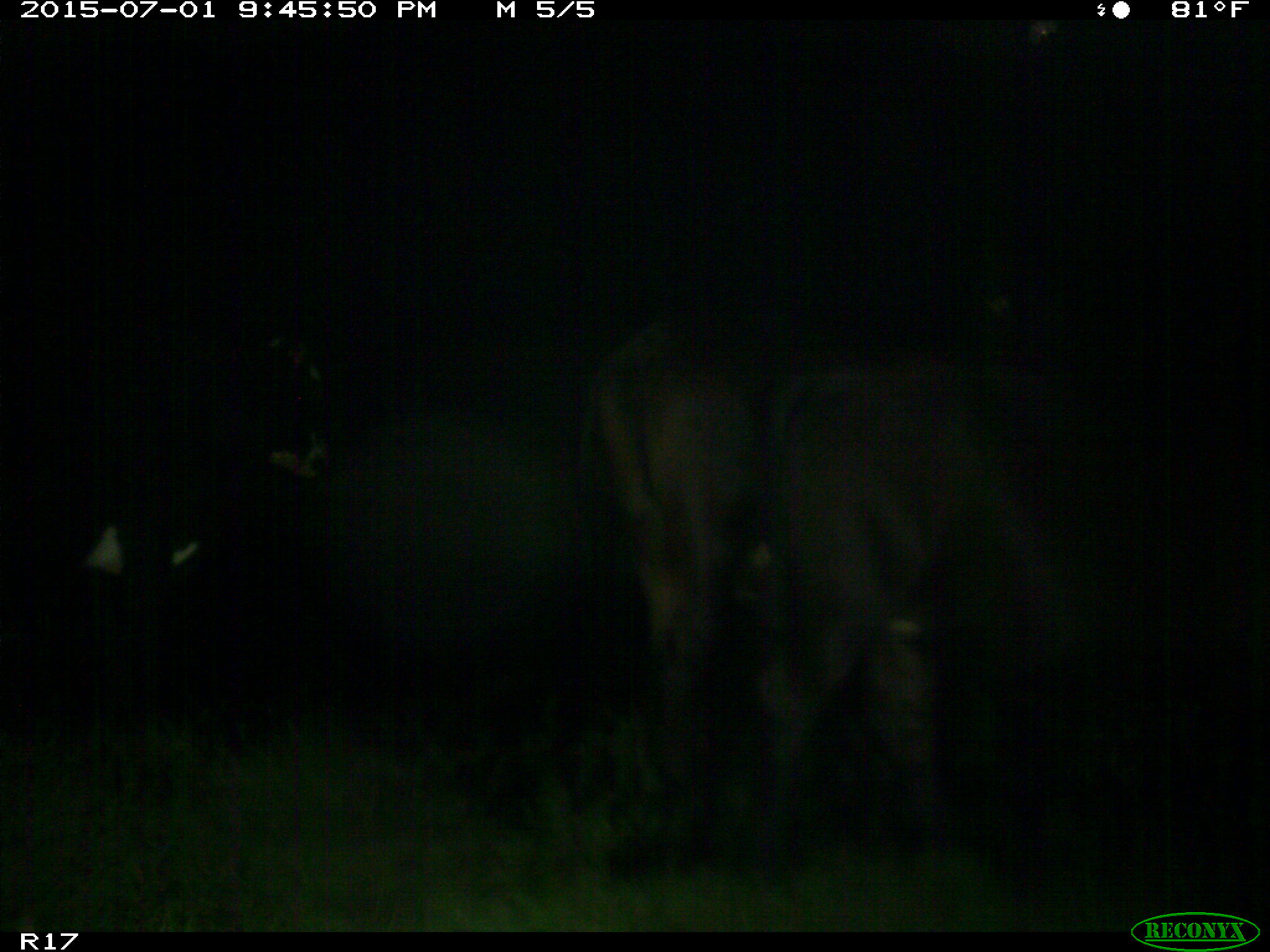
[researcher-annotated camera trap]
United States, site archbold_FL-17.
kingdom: Animalia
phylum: Chordata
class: Mammalia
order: Artiodactyla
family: Bovidae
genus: Bos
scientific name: Bos taurus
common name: domestic cow